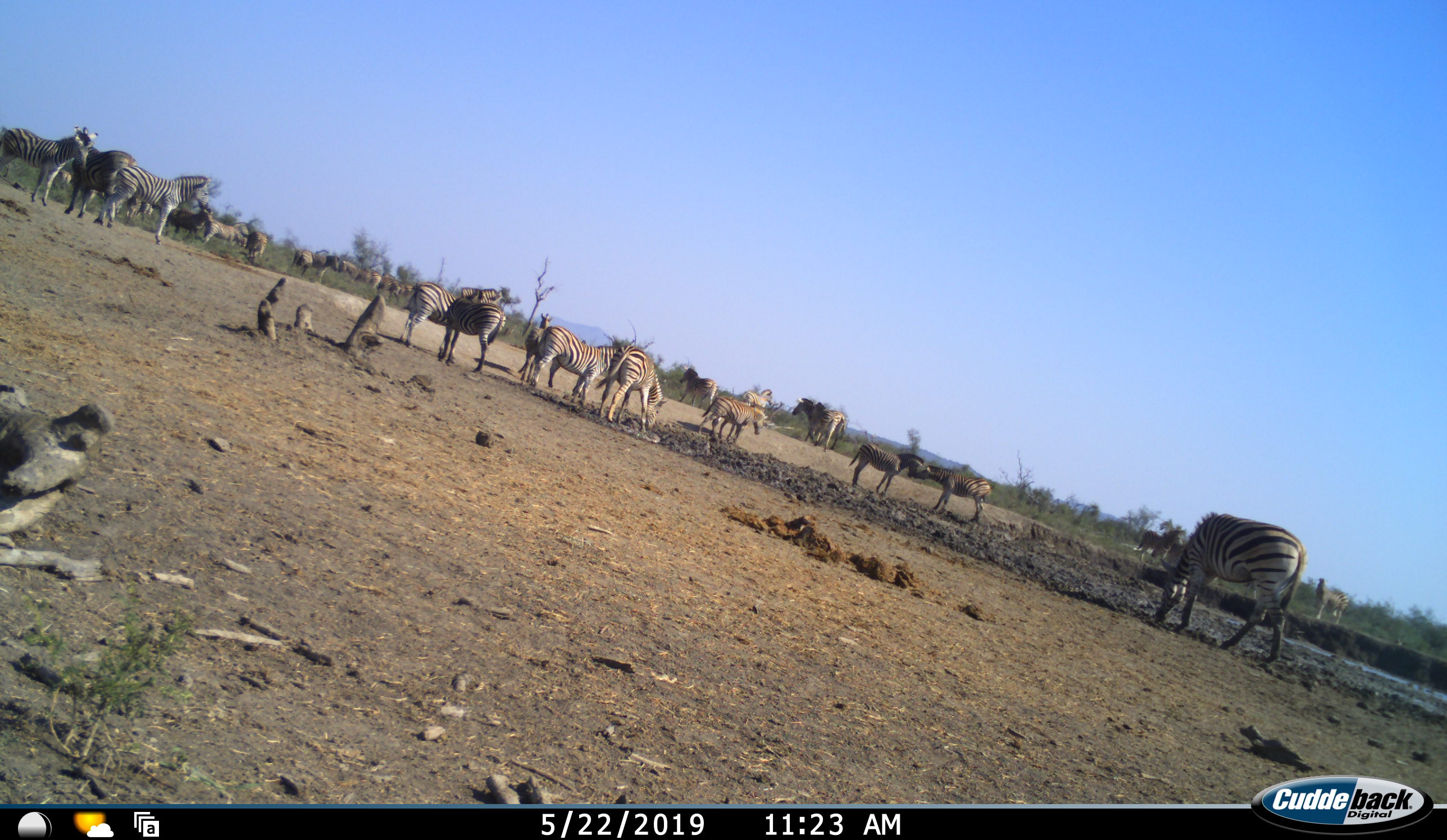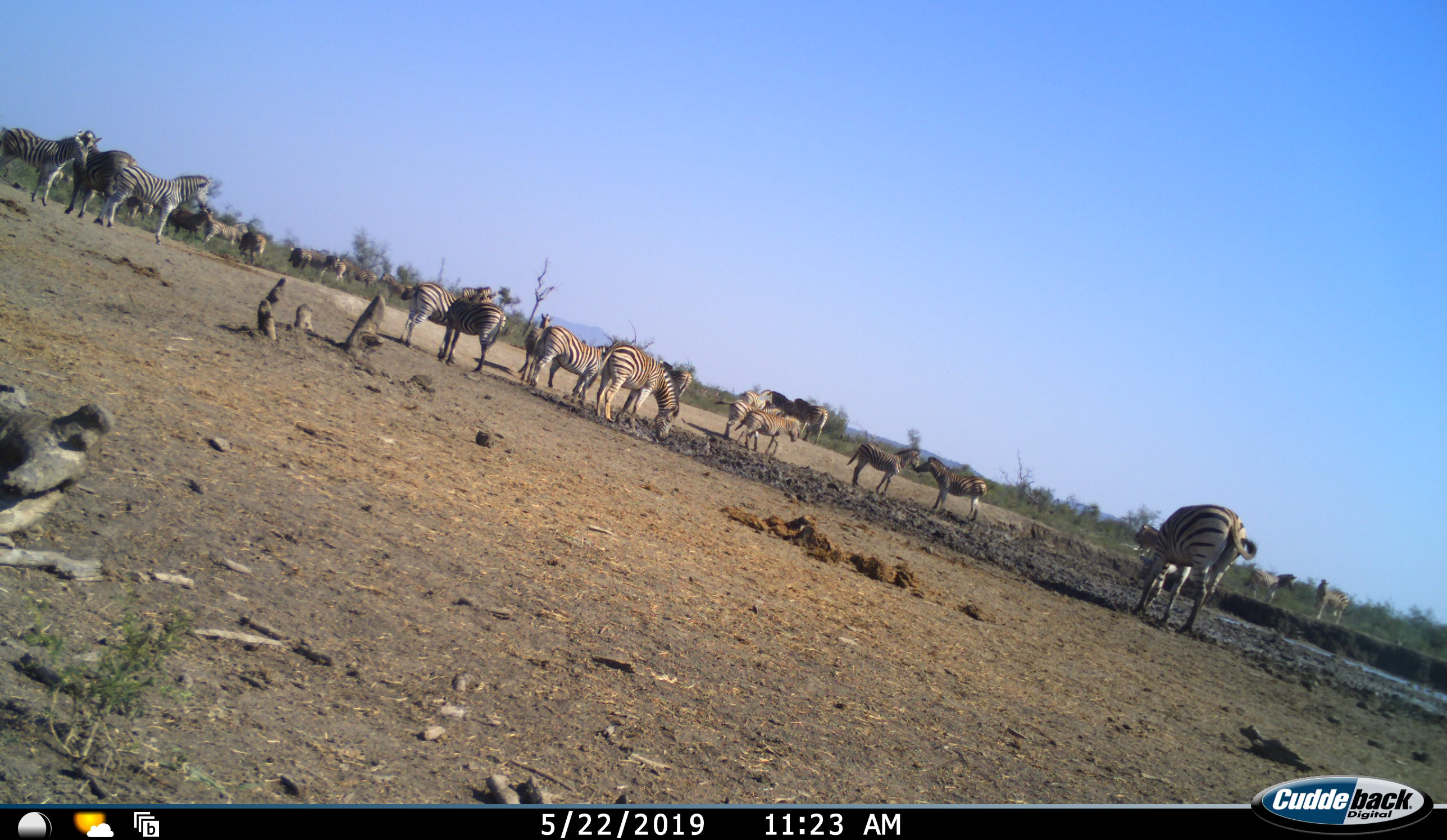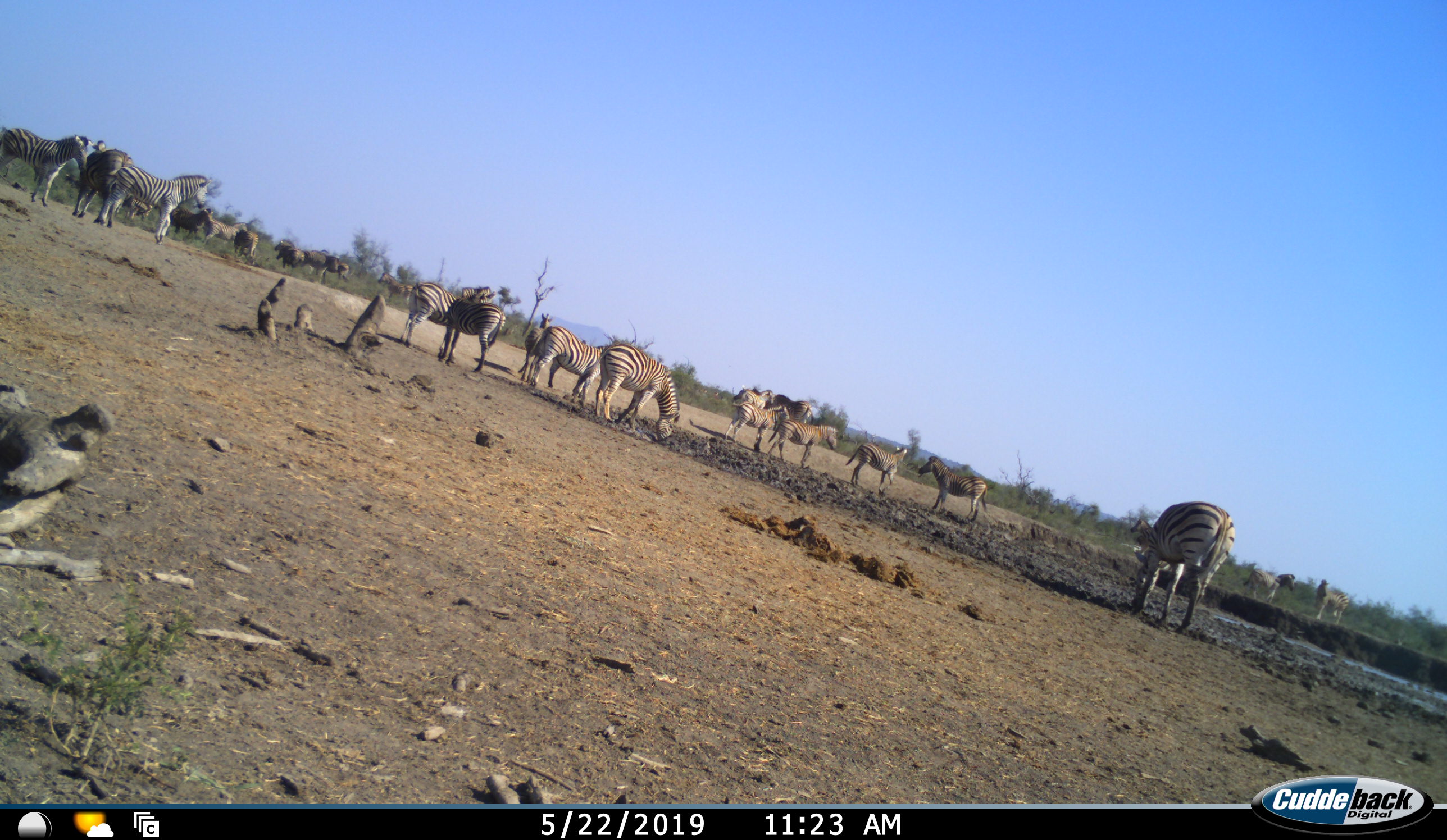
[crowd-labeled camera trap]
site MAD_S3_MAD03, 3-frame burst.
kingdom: Animalia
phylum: Chordata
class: Mammalia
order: Perissodactyla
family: Equidae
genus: Equus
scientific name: Equus quagga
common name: plains zebra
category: zebraplains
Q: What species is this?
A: Zebraplains (plains zebra) (Equus quagga).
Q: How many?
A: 11-50.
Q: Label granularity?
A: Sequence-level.